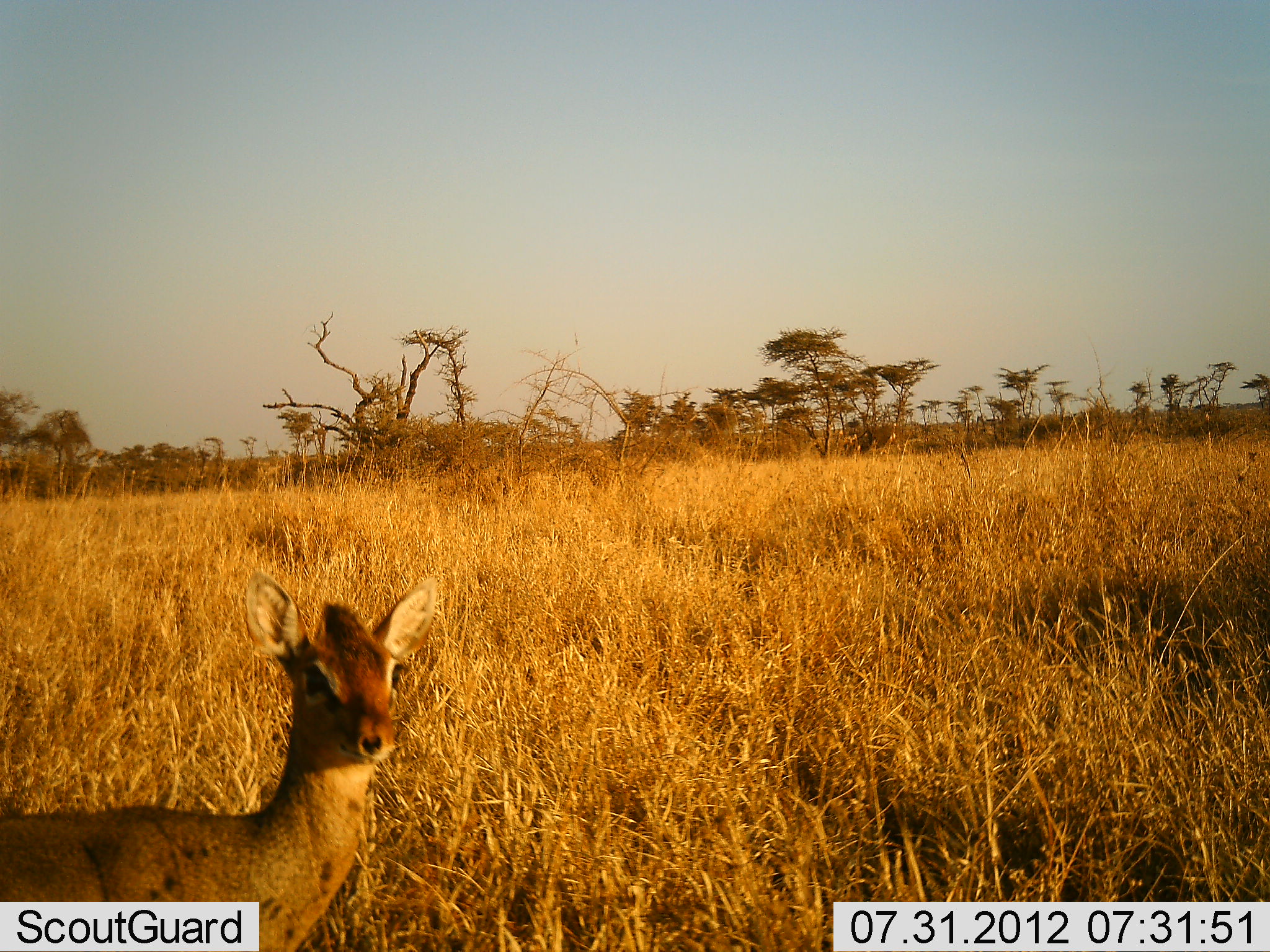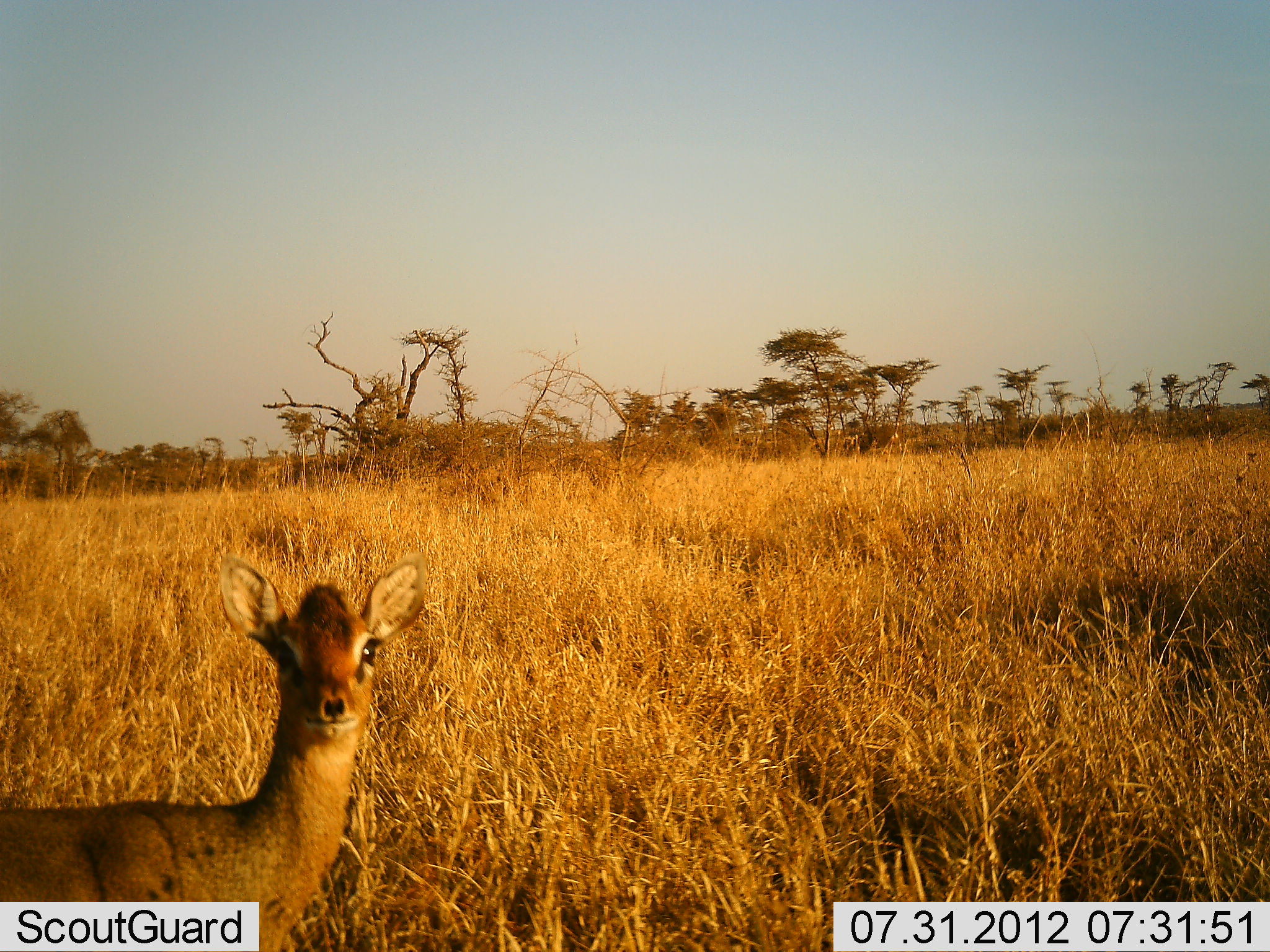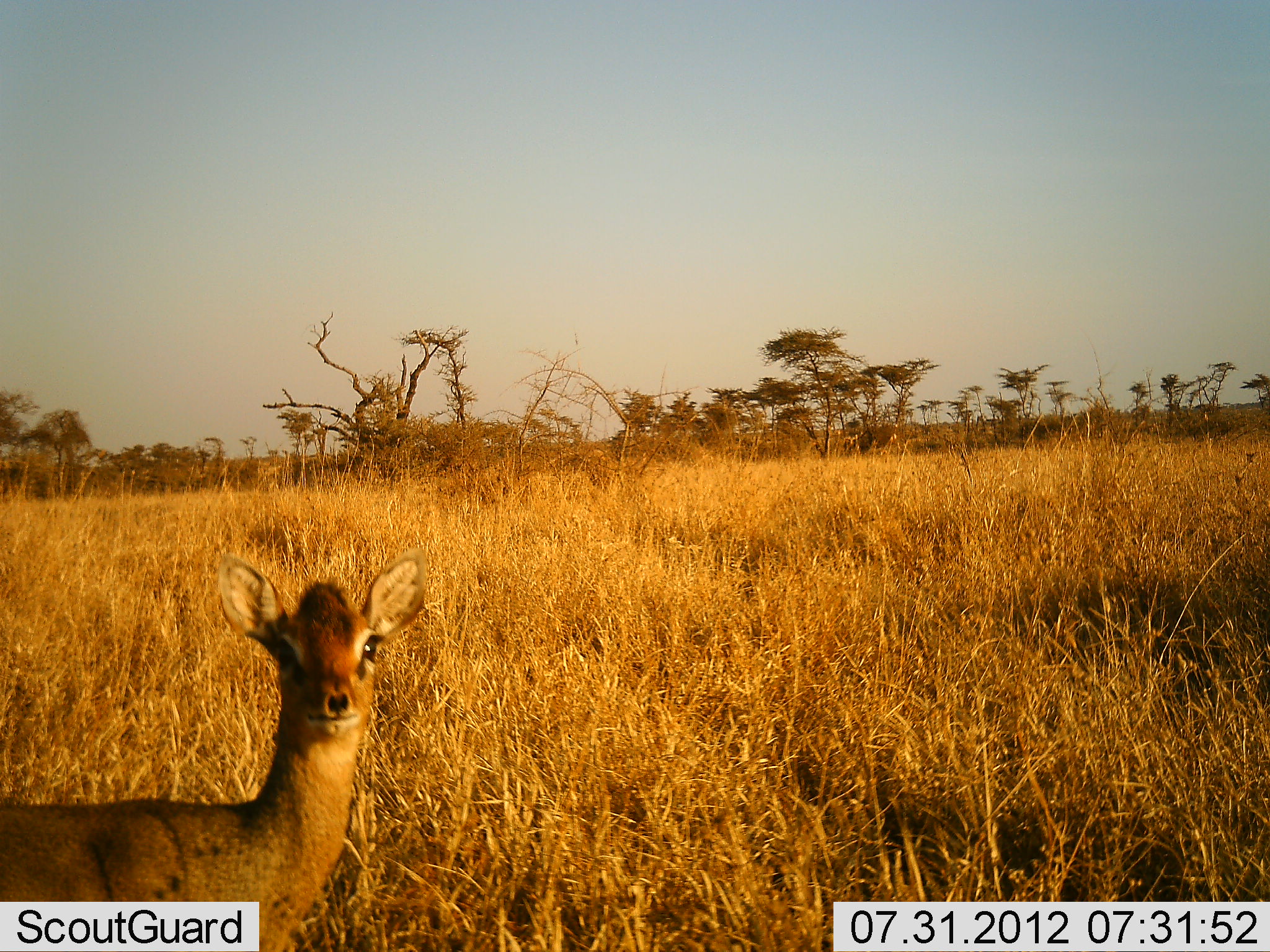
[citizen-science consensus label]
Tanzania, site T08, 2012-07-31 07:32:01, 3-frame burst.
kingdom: Animalia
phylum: Chordata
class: Mammalia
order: Artiodactyla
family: Bovidae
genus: Madoqua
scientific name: Madoqua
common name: dikdik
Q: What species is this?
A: Dikdik (Madoqua).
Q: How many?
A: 1.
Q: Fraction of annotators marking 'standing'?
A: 100%.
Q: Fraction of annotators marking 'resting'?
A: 0%.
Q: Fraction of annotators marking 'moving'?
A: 10%.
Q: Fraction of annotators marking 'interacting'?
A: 0%.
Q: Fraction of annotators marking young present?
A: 0%.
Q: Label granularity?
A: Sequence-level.